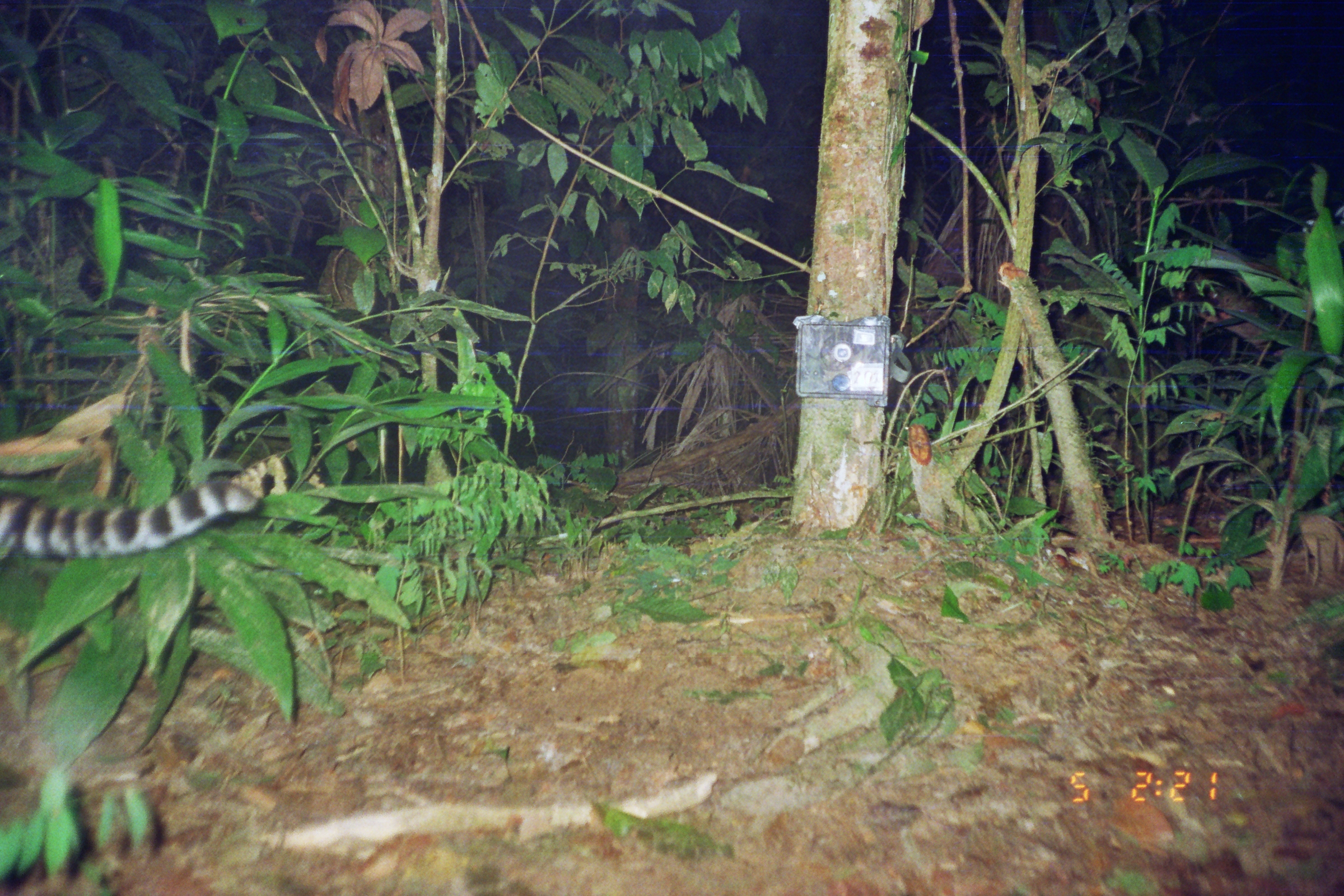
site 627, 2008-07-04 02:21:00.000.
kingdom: Animalia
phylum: Chordata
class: Mammalia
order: Carnivora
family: Felidae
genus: Leopardus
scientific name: Leopardus pardalis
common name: ocelot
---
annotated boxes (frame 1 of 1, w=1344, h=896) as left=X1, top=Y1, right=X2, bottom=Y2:
leopardus pardalis: left=1, top=476, right=257, bottom=558